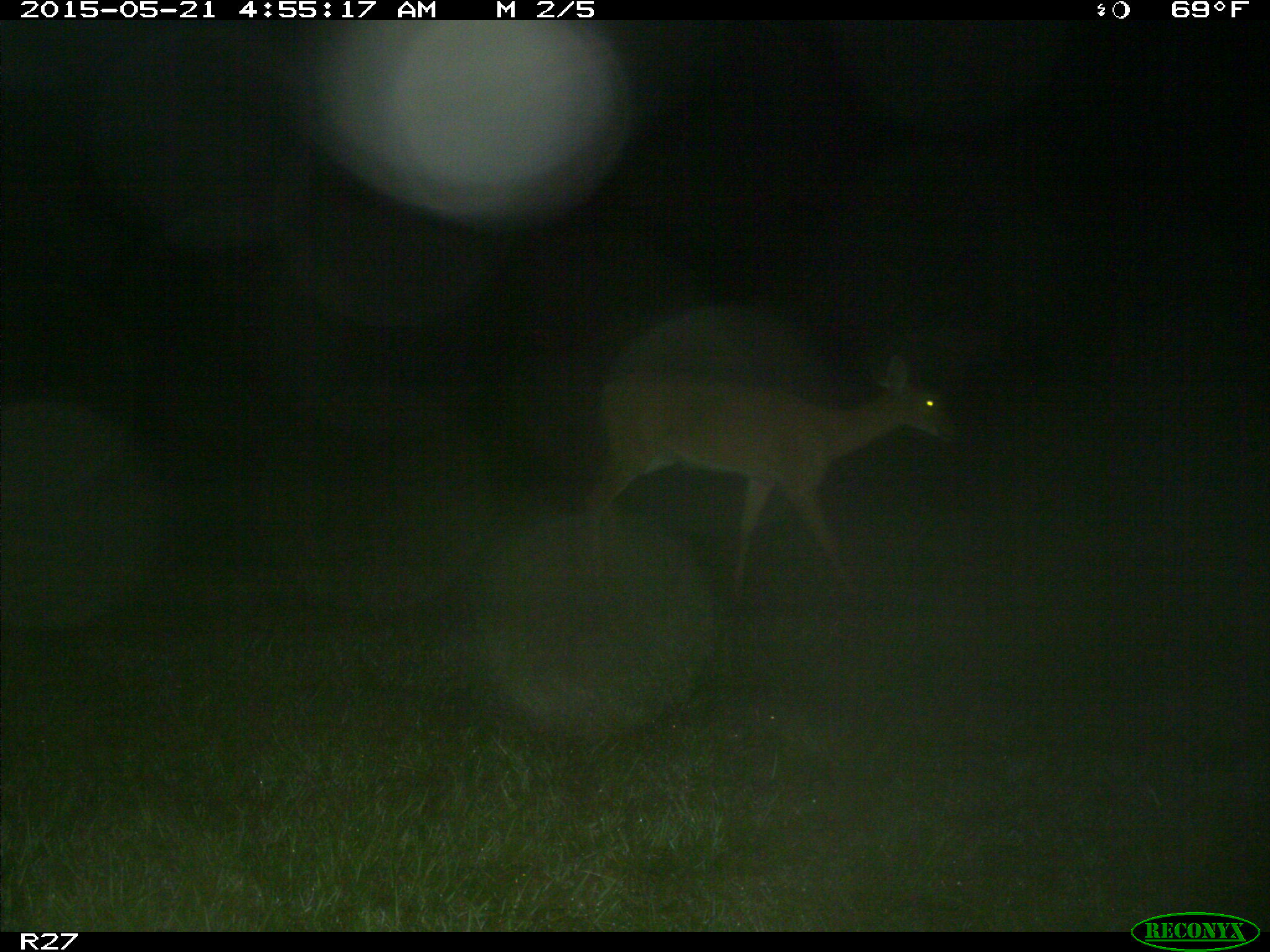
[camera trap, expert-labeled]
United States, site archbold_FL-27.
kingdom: Animalia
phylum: Chordata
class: Mammalia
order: Artiodactyla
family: Cervidae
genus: Odocoileus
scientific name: Odocoileus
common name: deer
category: unidentified deer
Unidentified deer (deer) (Odocoileus).